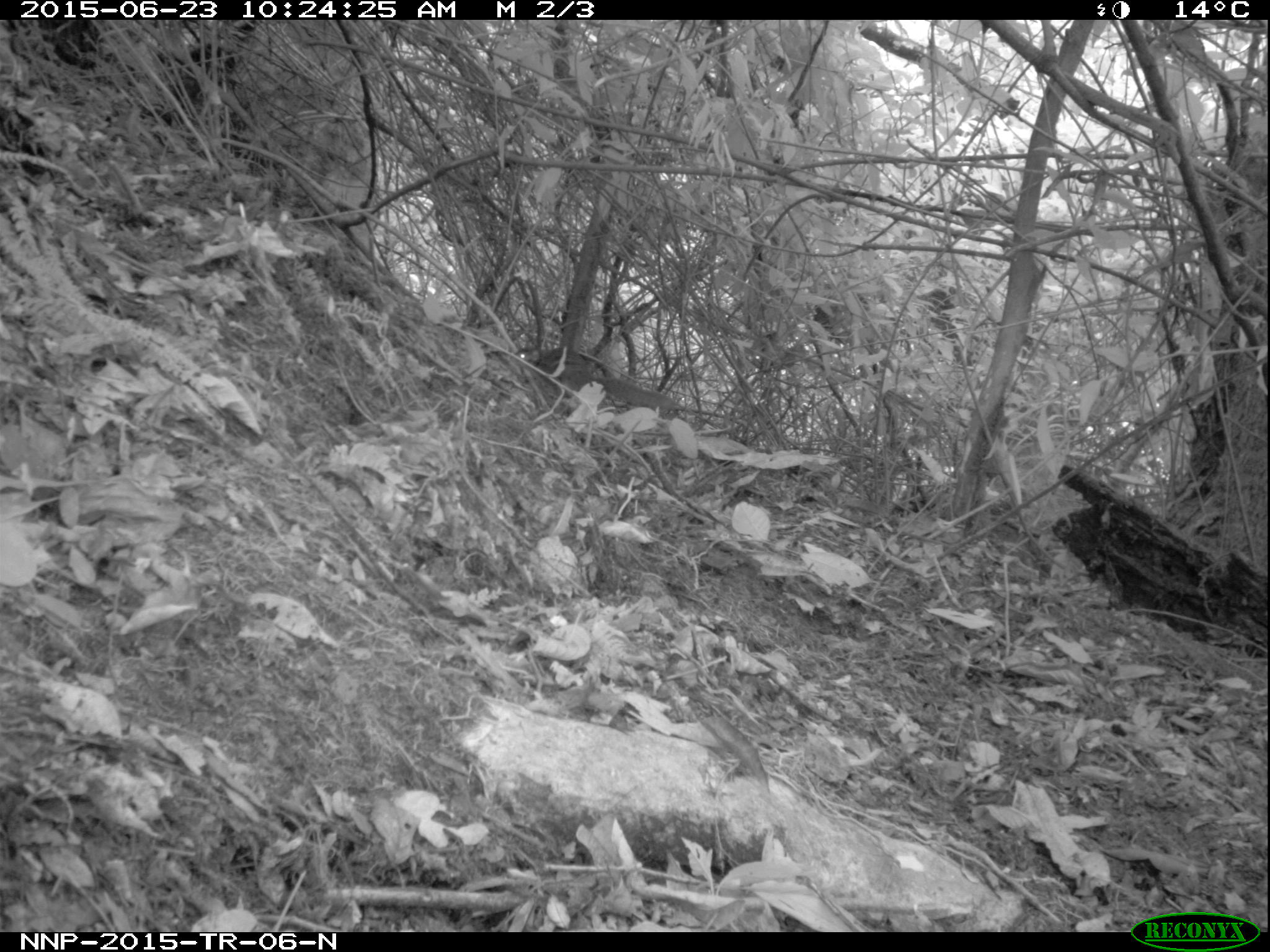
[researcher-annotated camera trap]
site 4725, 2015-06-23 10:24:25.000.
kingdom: Animalia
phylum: Chordata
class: Mammalia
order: Rodentia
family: Sciuridae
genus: Funisciurus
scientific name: Funisciurus pyrropus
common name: fire-footed rope squirrel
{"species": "Funisciurus pyrropus (fire-footed rope squirrel)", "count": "1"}